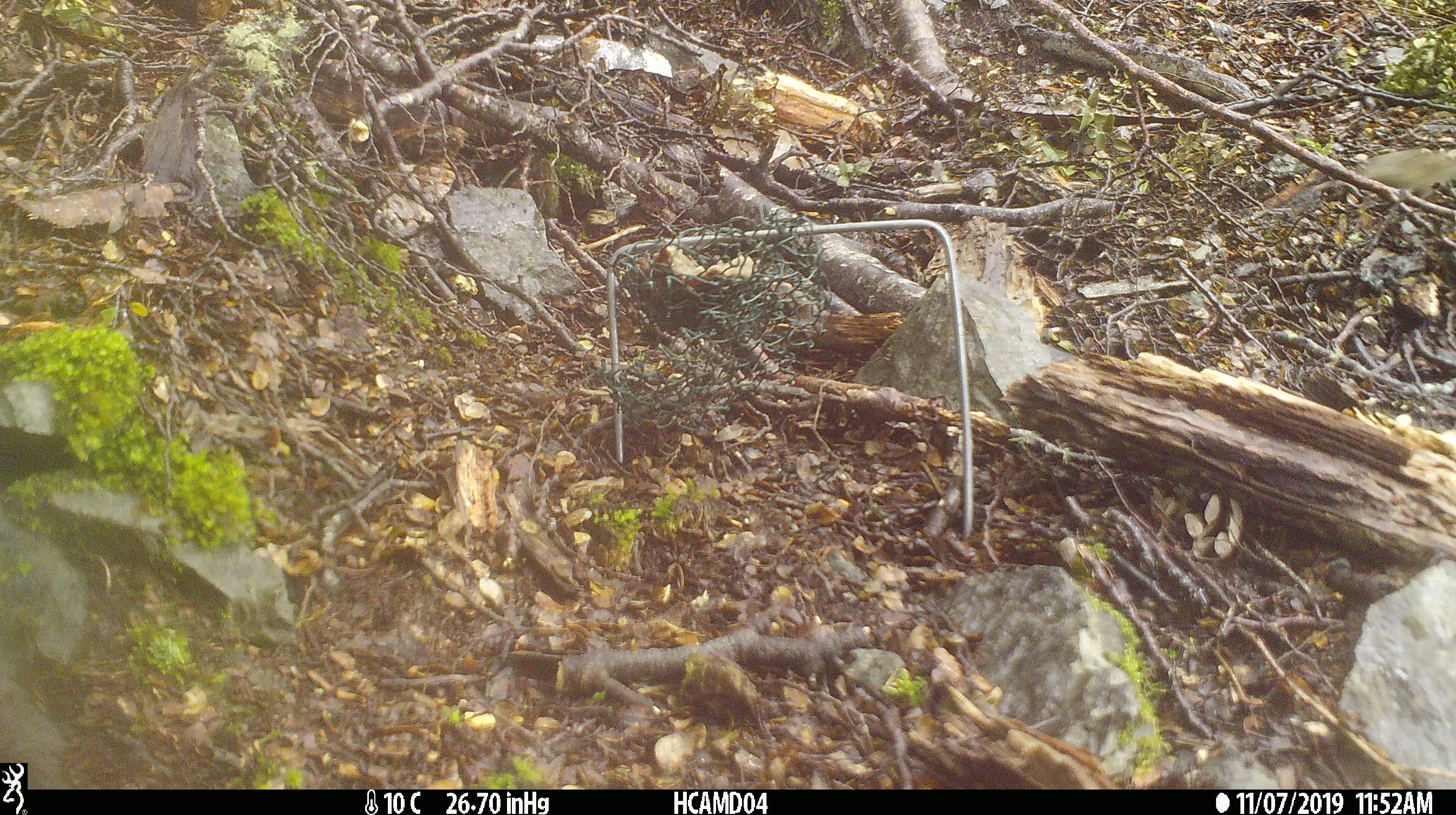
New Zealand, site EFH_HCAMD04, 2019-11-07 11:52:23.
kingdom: Animalia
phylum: Chordata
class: Mammalia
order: Rodentia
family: Muridae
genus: Mus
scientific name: Mus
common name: mouse